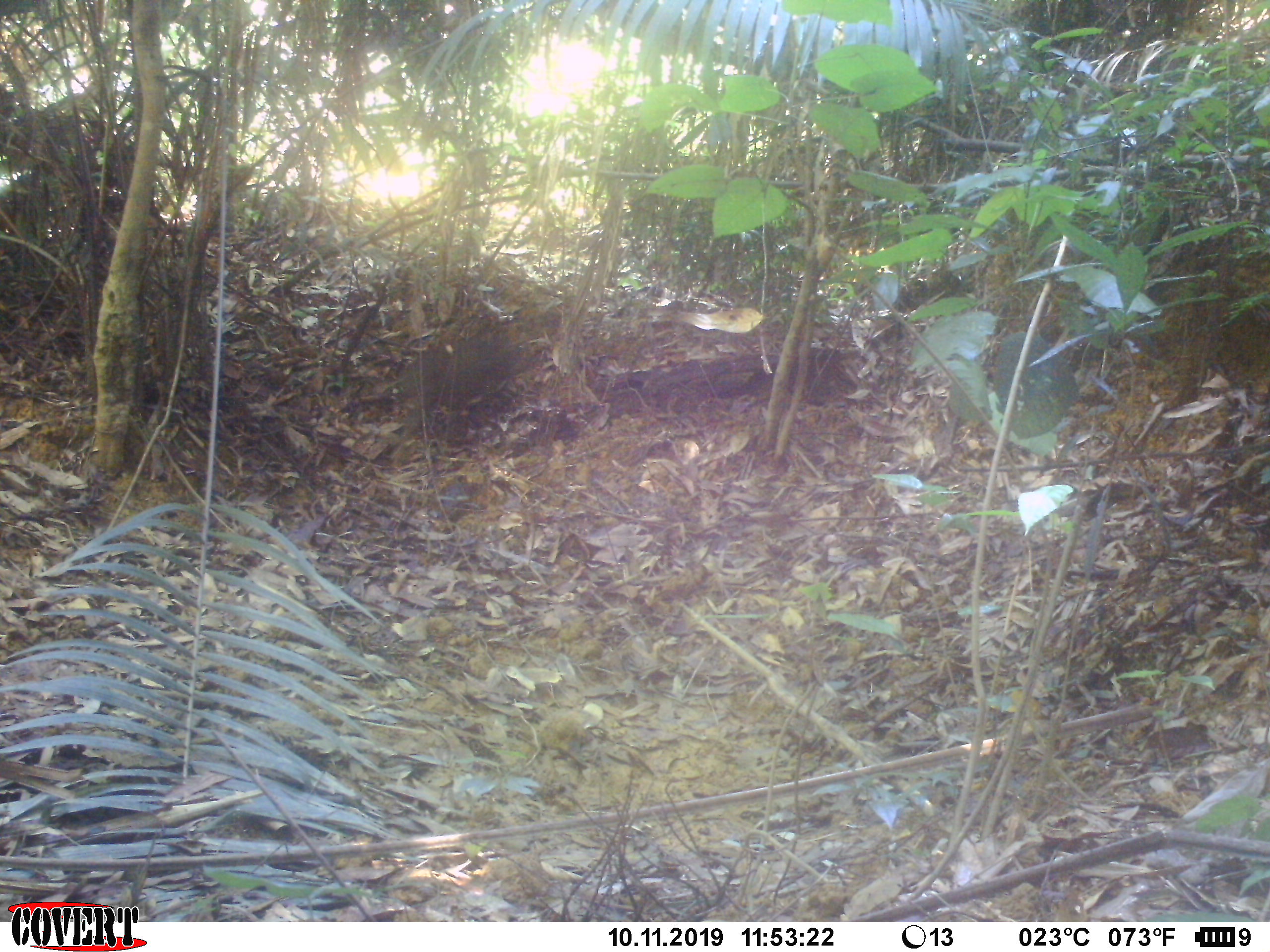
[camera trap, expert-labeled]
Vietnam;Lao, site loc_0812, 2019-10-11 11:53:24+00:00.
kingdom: Animalia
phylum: Chordata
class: Mammalia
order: Carnivora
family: Herpestidae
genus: Urva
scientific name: Urva urva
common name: crab-eating mongoose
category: crab eating mongoose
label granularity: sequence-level